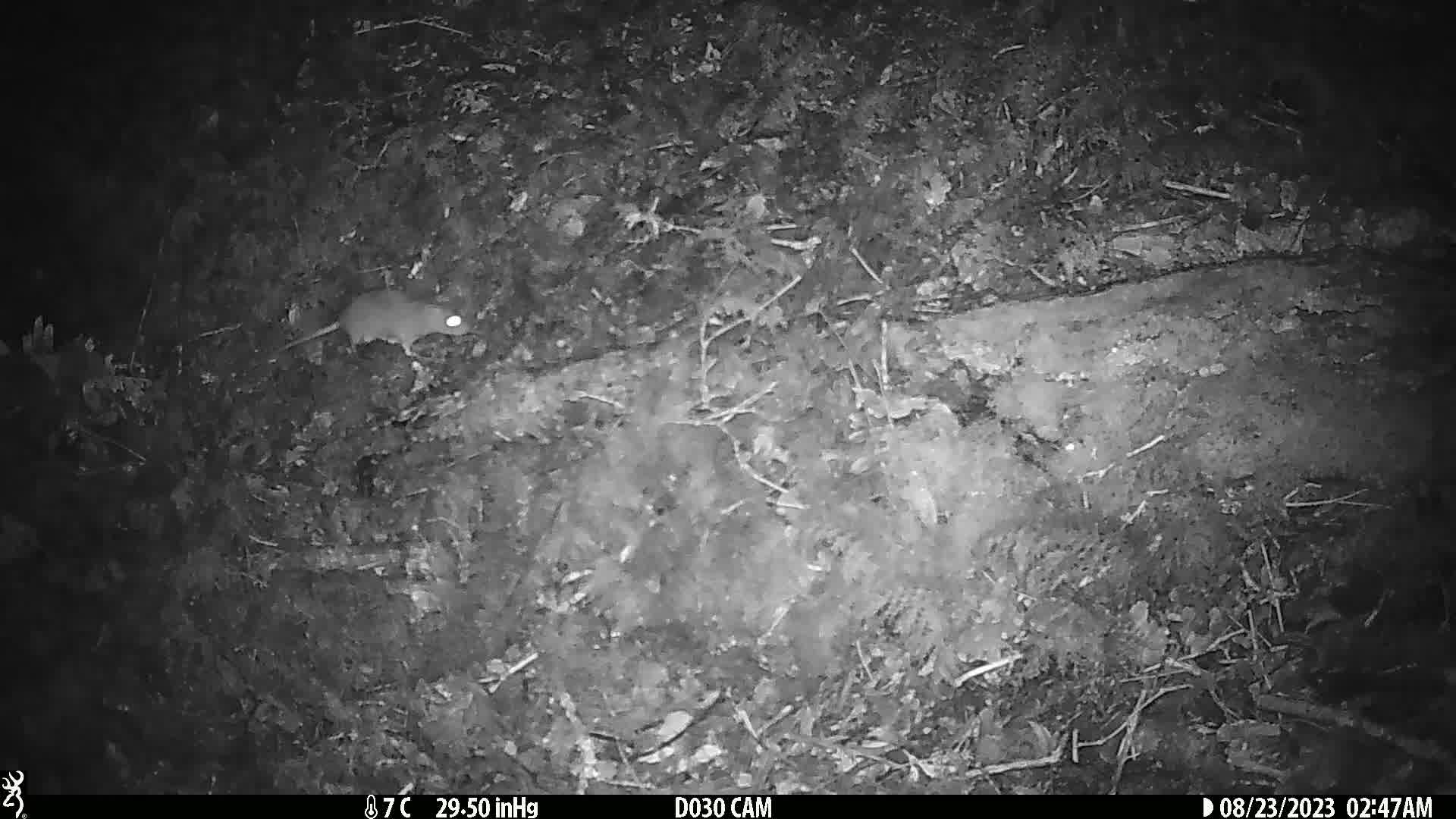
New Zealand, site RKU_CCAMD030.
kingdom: Animalia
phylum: Chordata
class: Mammalia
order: Rodentia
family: Muridae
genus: Rattus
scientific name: Rattus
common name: rat